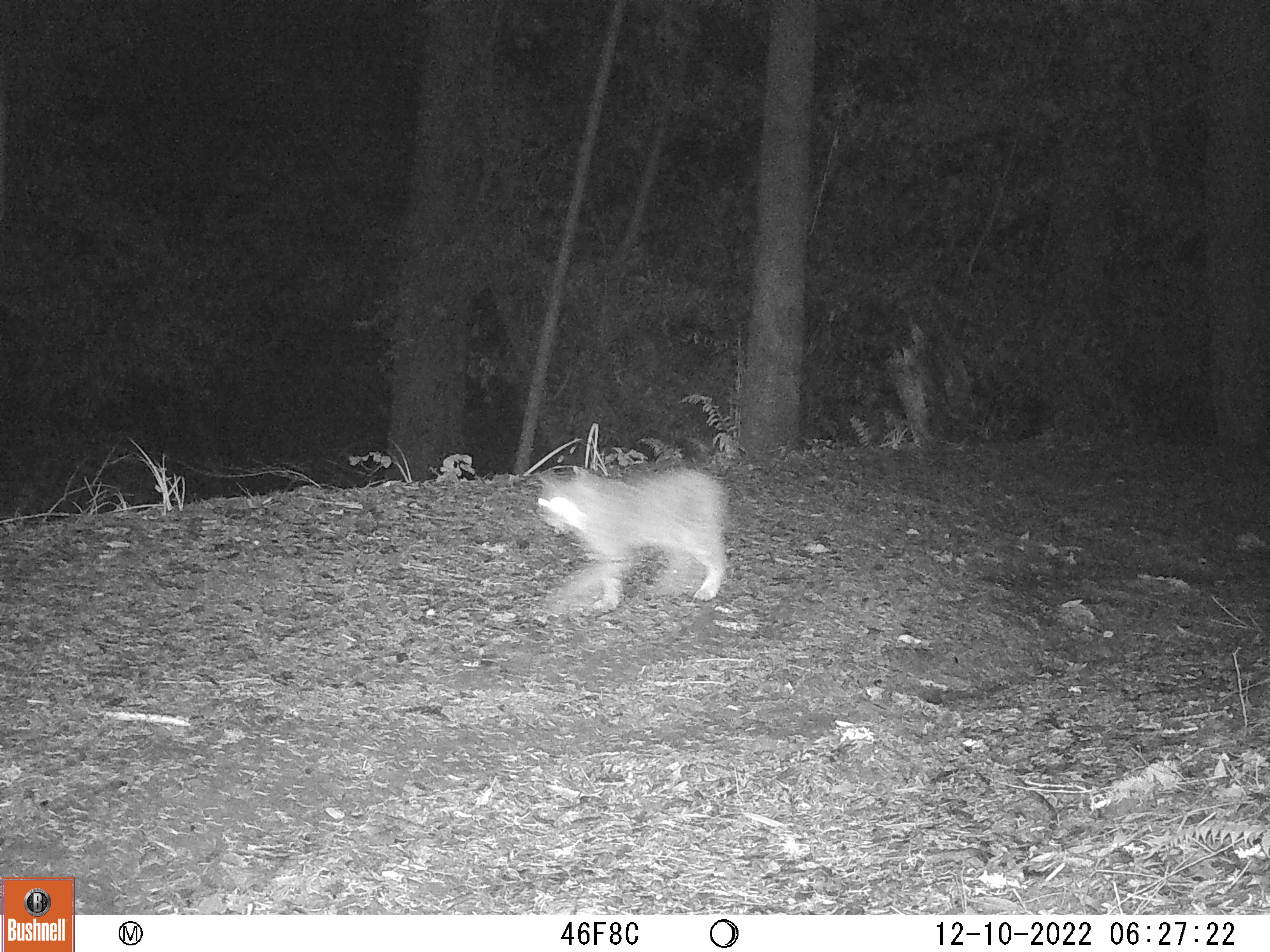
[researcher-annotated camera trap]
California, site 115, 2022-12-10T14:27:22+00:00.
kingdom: Animalia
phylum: Chordata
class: Mammalia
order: Carnivora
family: Felidae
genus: Lynx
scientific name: Lynx rufus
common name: bobcat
Bobcat (Lynx rufus).